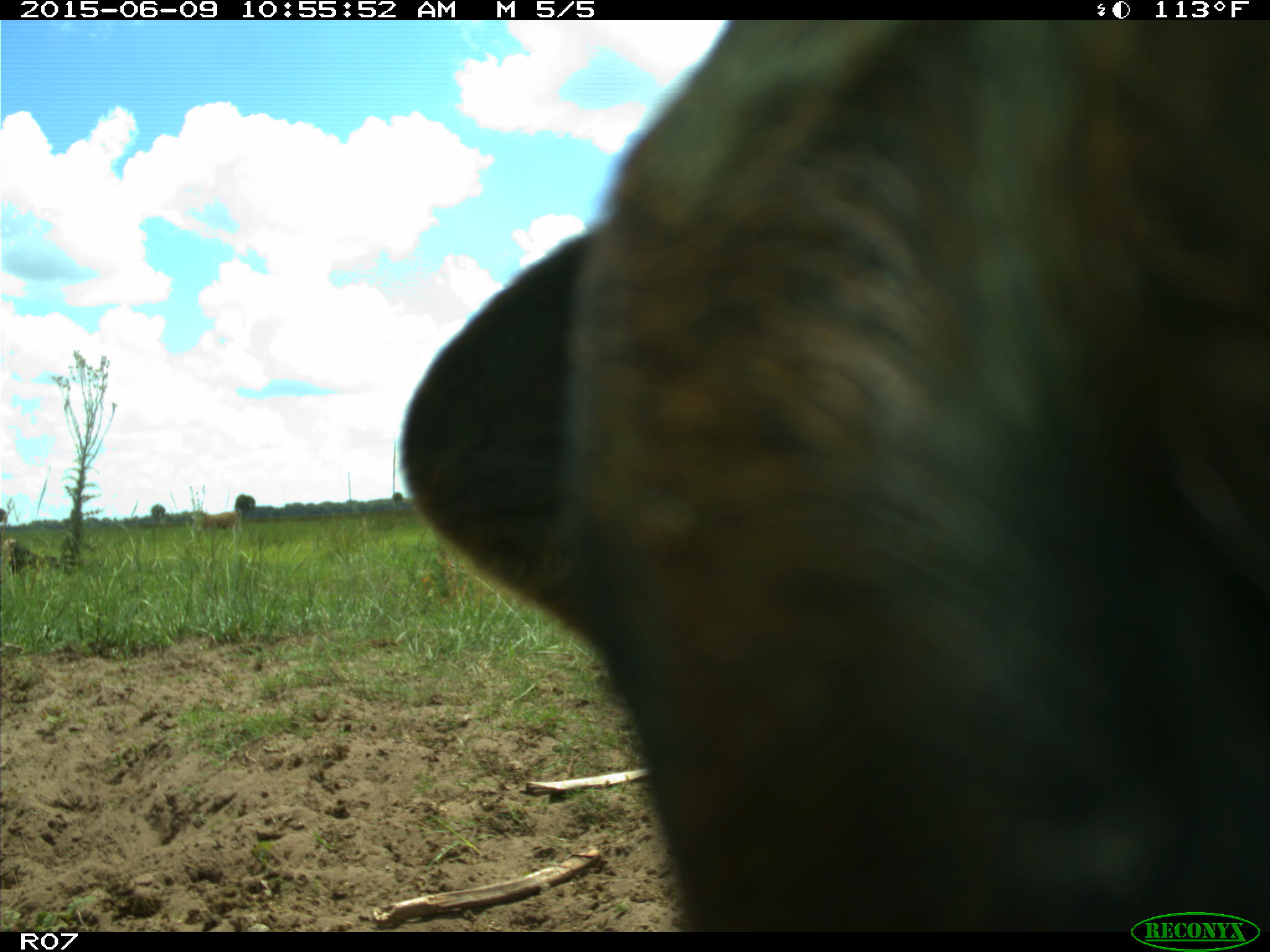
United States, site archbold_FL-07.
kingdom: Animalia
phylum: Chordata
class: Mammalia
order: Artiodactyla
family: Bovidae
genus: Bos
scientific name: Bos taurus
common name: domestic cow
Bos taurus (domestic cow).